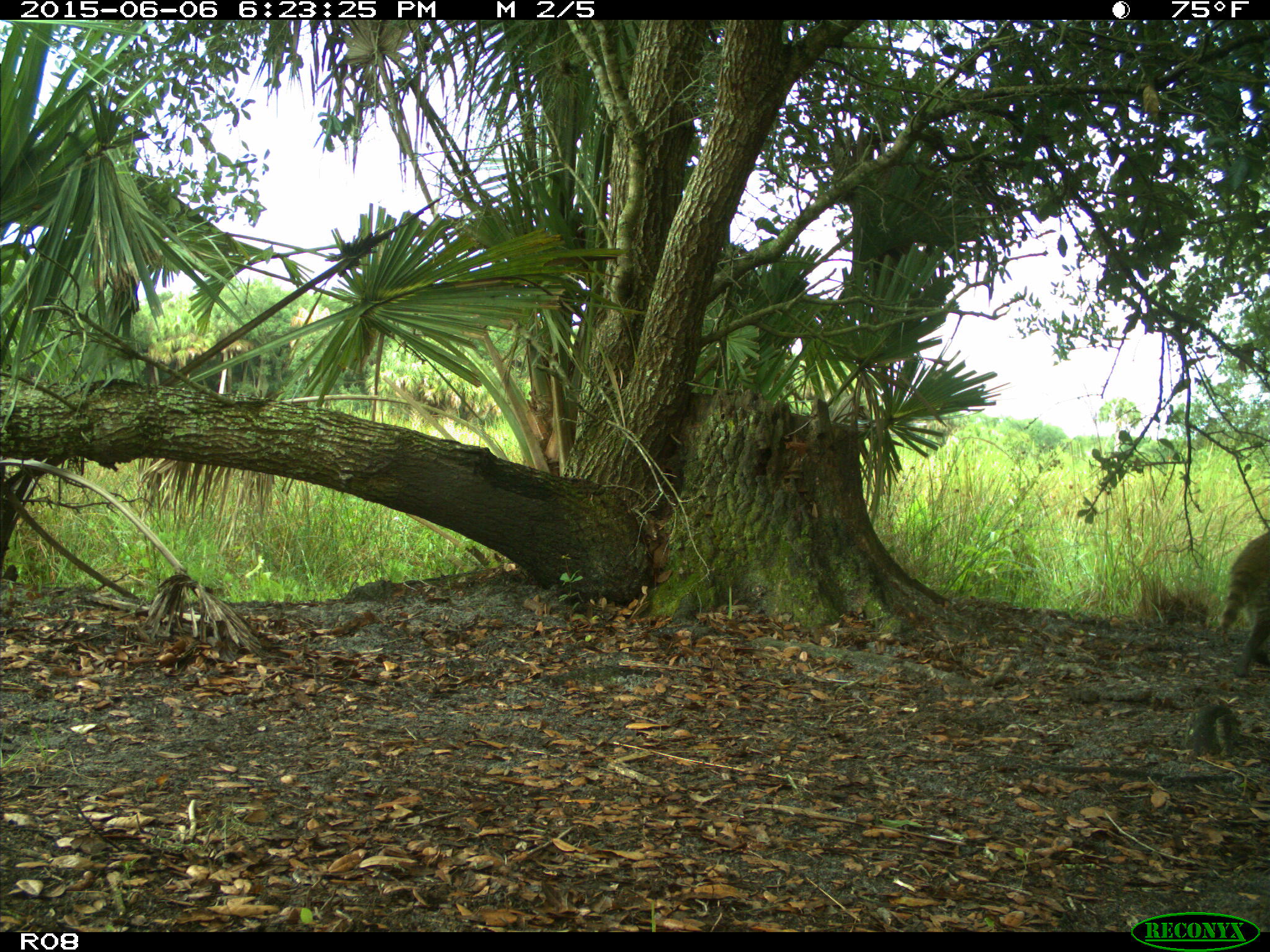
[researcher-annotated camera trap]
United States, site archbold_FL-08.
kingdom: Animalia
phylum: Chordata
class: Mammalia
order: Carnivora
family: Procyonidae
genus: Procyon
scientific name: Procyon lotor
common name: common raccoon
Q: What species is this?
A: Procyon lotor (common raccoon).